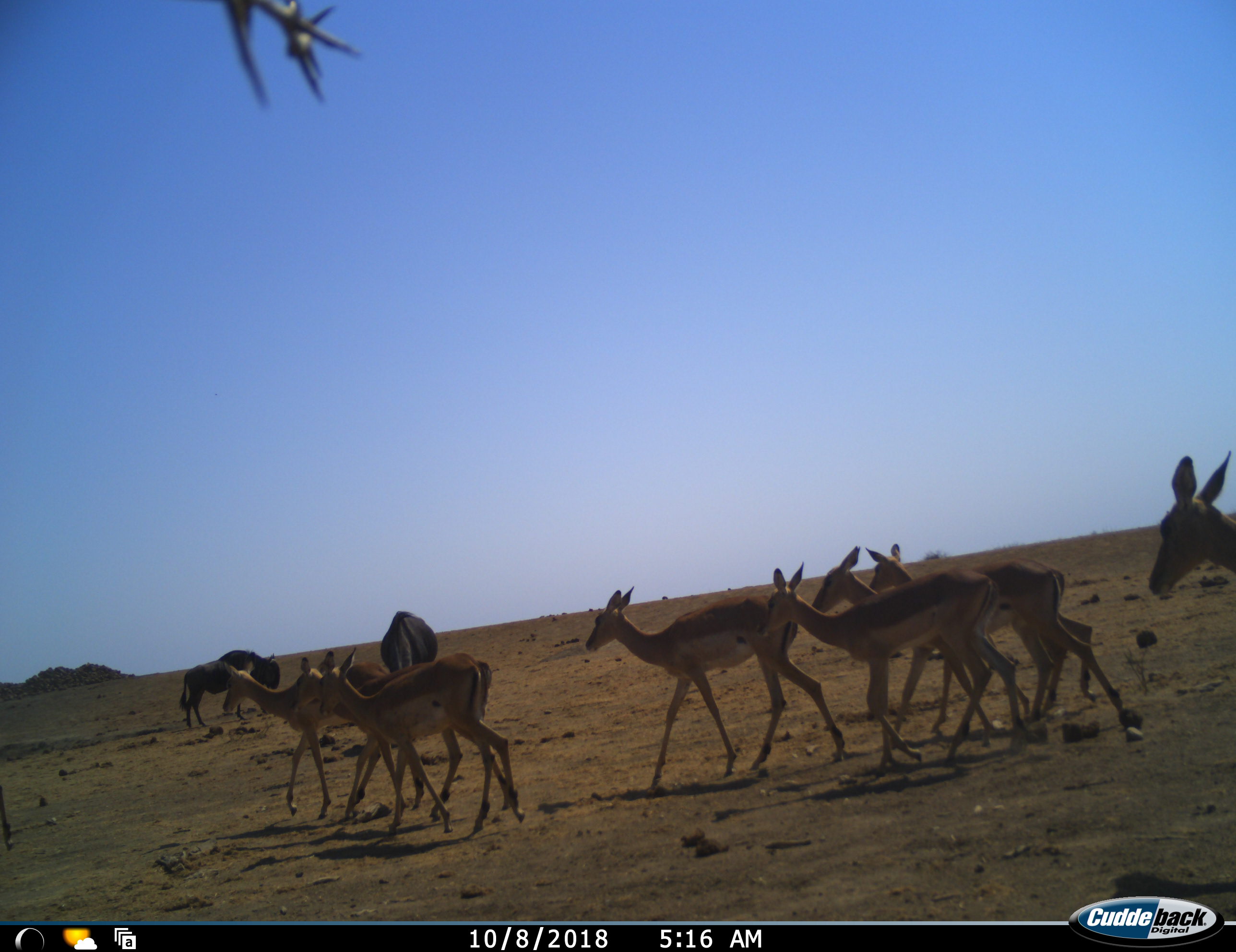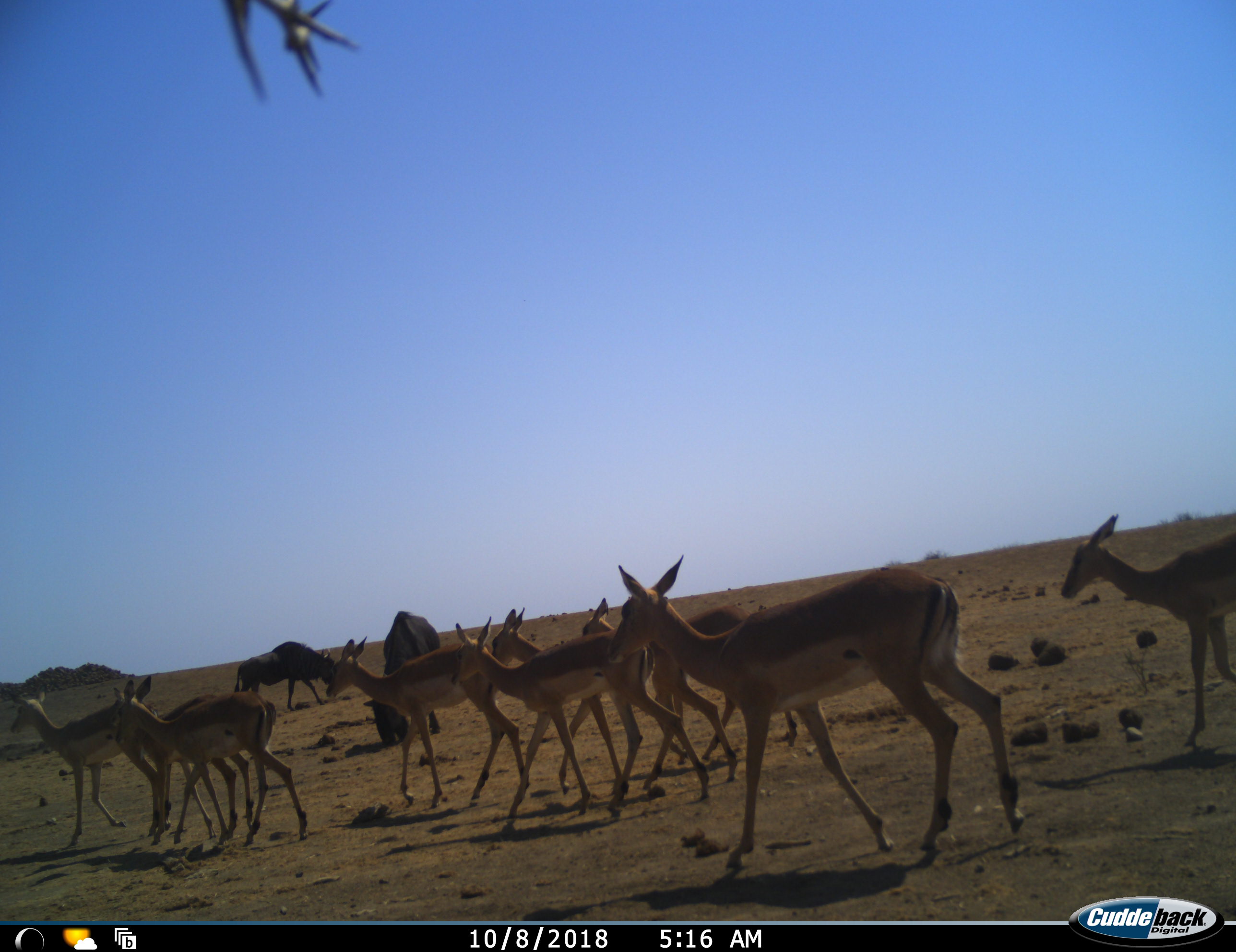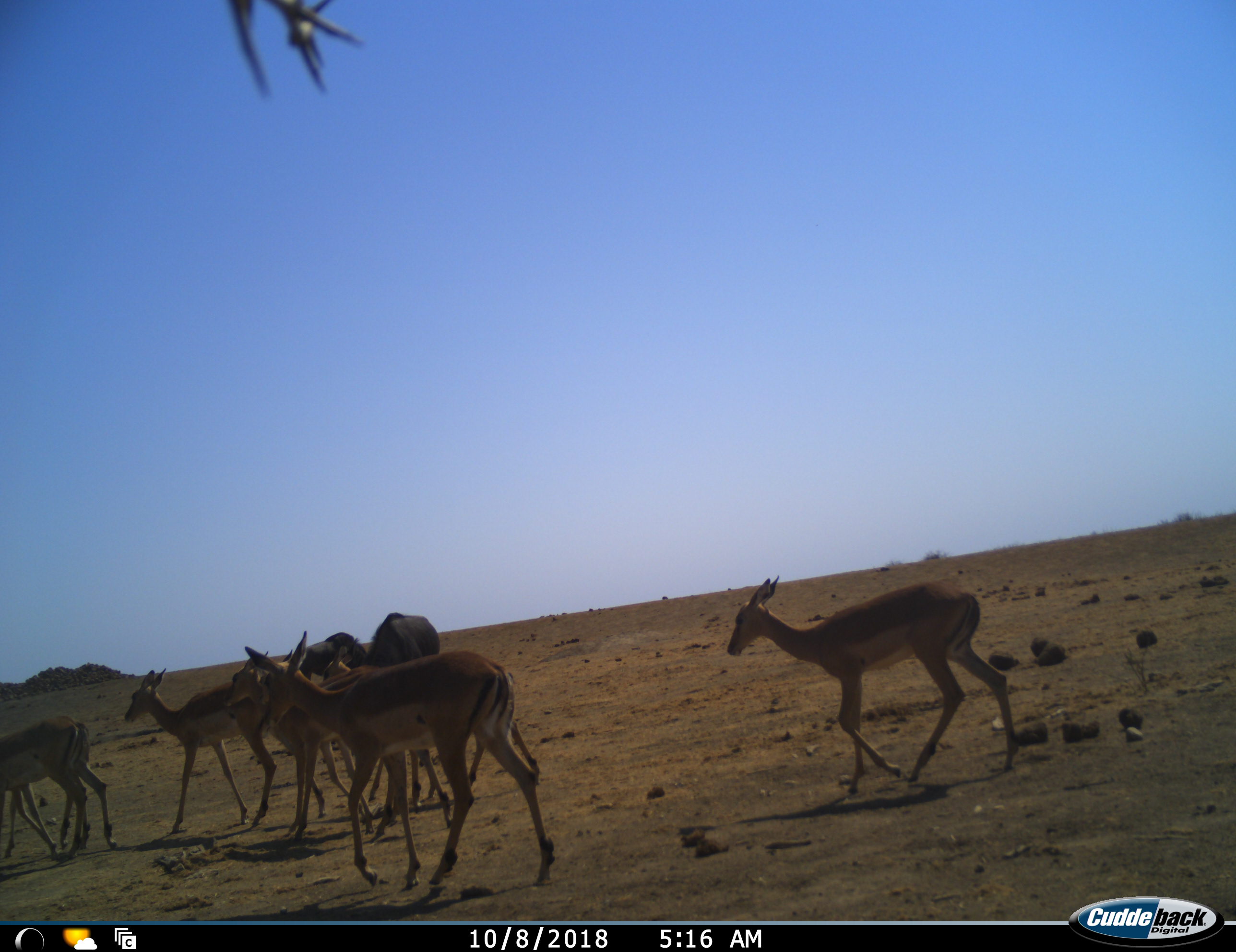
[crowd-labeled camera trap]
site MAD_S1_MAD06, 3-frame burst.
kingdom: Animalia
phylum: Chordata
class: Mammalia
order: Artiodactyla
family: Bovidae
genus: Aepyceros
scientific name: Aepyceros melampus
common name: impala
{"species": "impala (Aepyceros melampus)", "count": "9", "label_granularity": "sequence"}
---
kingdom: Animalia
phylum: Chordata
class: Mammalia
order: Artiodactyla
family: Bovidae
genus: Connochaetes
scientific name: Connochaetes taurinus taurinus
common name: blue wildebeest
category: wildebeestblue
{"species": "wildebeestblue (blue wildebeest) (Connochaetes taurinus taurinus)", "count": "2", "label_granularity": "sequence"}